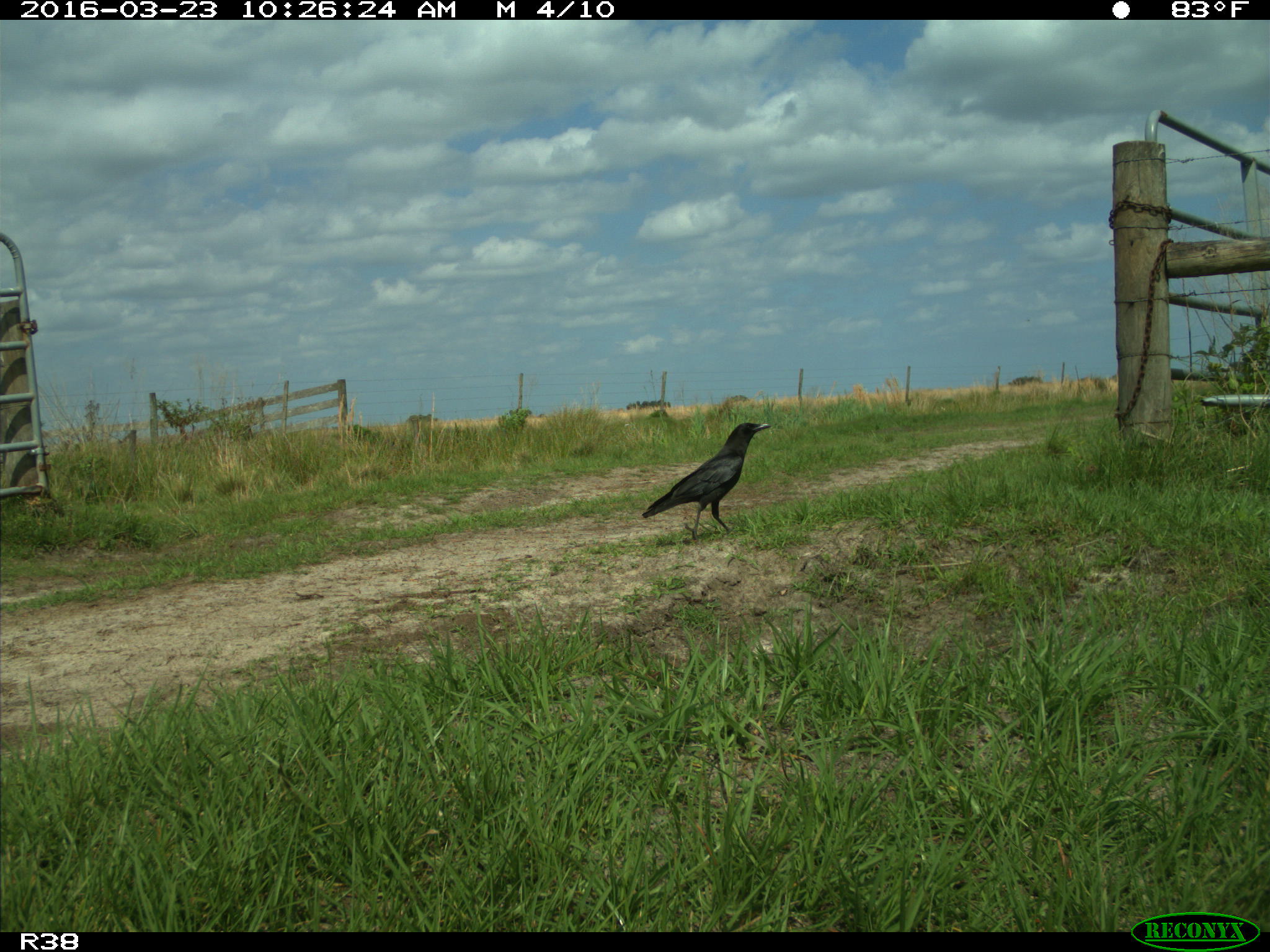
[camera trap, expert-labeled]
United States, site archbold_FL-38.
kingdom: Animalia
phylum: Chordata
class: Aves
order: Passeriformes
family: Corvidae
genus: Corvus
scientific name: Corvus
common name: crows and ravens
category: unidentified corvus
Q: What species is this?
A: Unidentified corvus (crows and ravens) (Corvus).